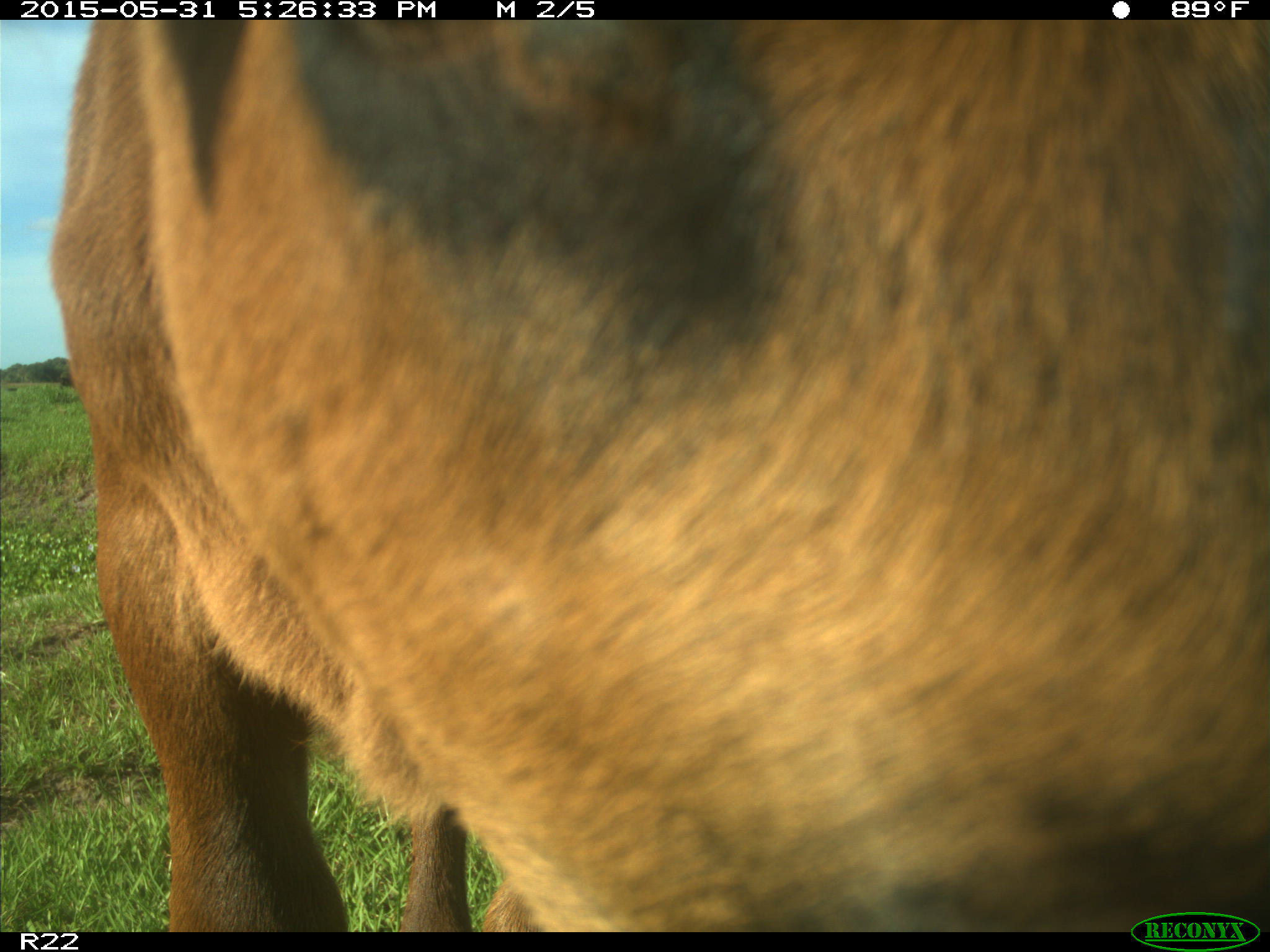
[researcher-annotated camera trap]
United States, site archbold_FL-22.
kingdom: Animalia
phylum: Chordata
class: Mammalia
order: Artiodactyla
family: Bovidae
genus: Bos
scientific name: Bos taurus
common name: domestic cow